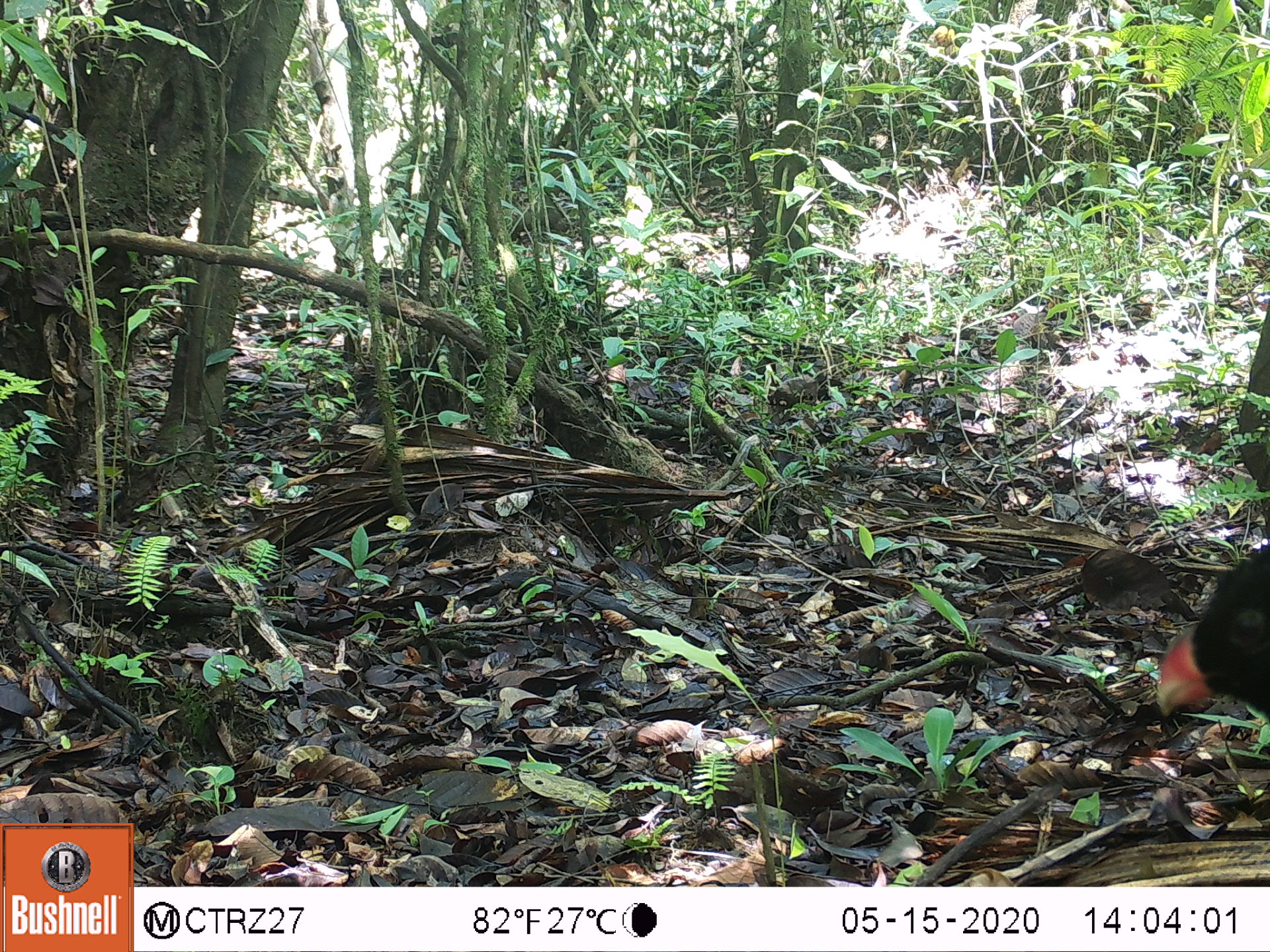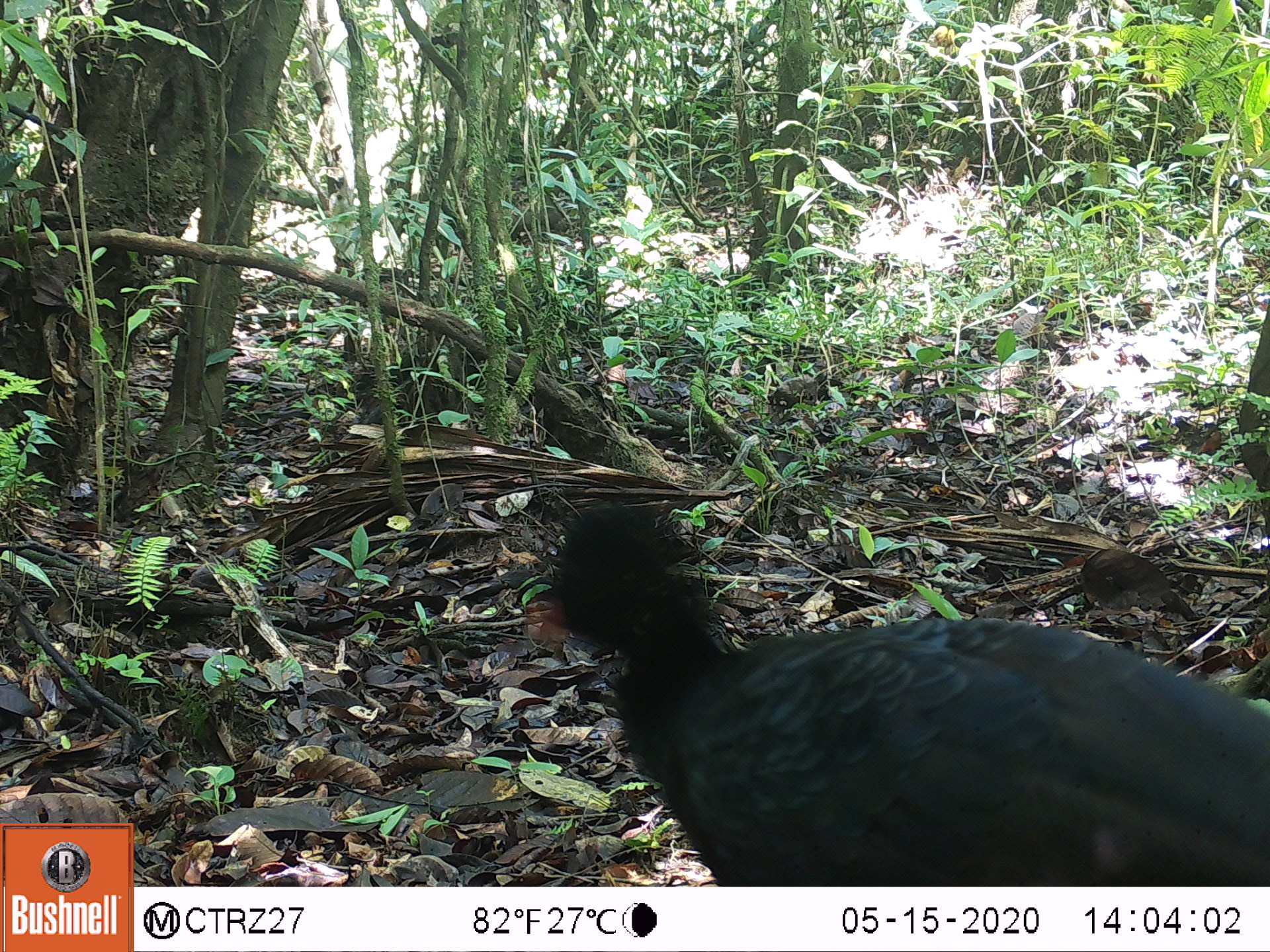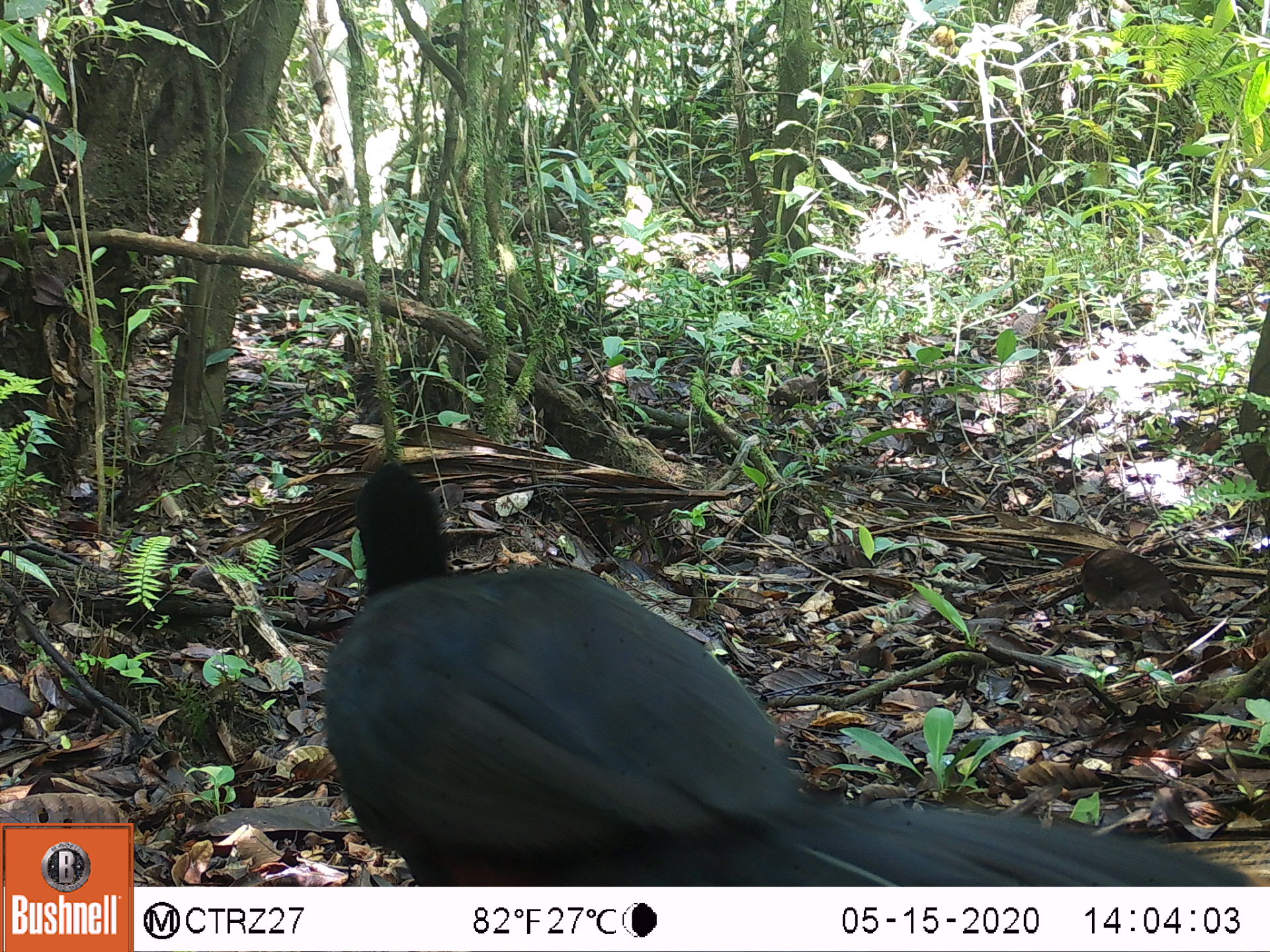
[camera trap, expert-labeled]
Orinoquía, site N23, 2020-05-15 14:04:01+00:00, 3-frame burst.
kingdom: Animalia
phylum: Chordata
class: Aves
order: Galliformes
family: Cracidae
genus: Mitu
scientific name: Mitu salvini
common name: salvin's currasow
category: salvins curassow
Salvins curassow (salvin's currasow) (Mitu salvini).